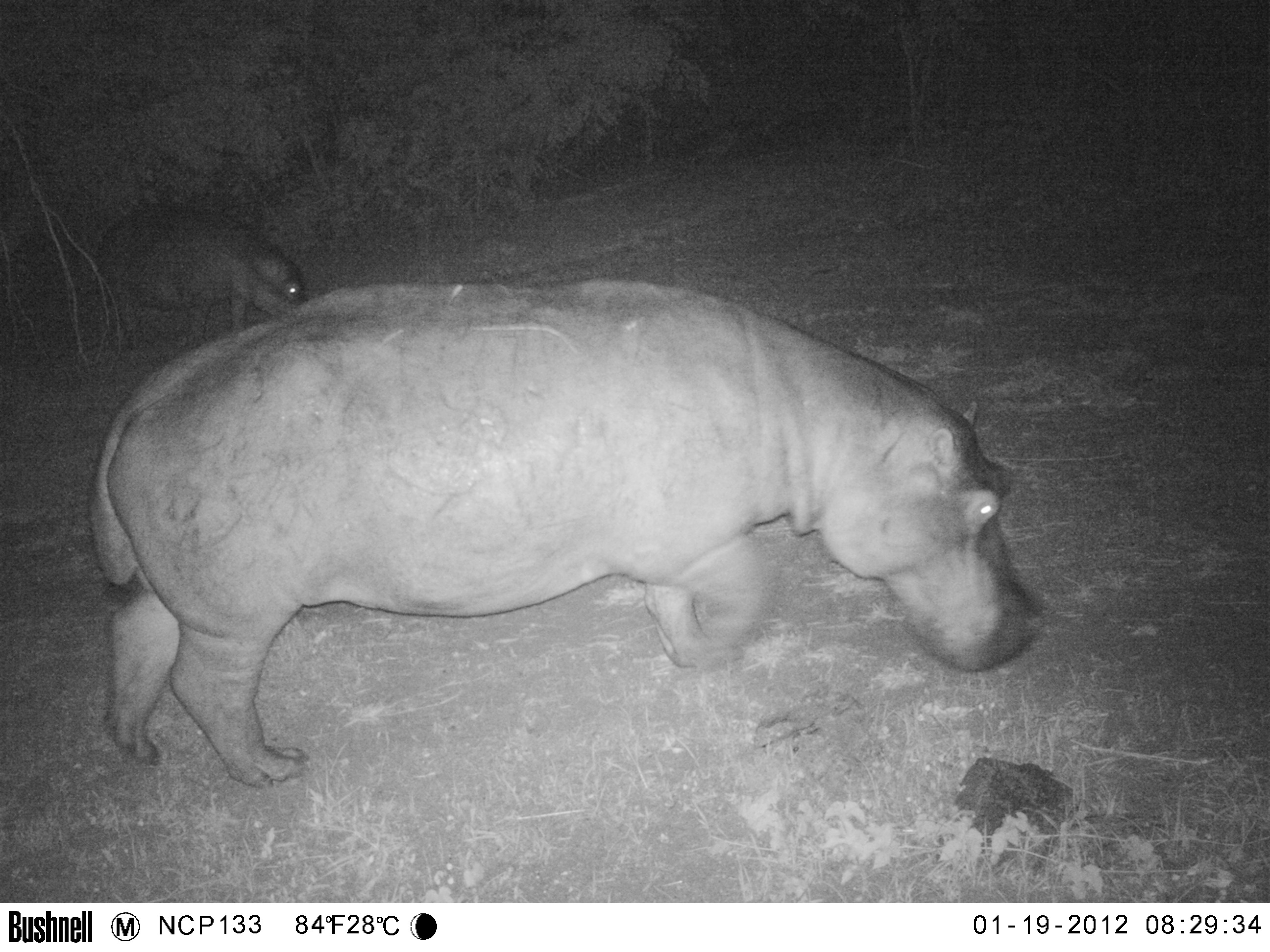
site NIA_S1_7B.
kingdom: Animalia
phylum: Chordata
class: Mammalia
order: Artiodactyla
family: Hippopotamidae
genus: Hippopotamus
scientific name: Hippopotamus amphibius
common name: hippopotamus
Hippopotamus (Hippopotamus amphibius), count 2. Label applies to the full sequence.